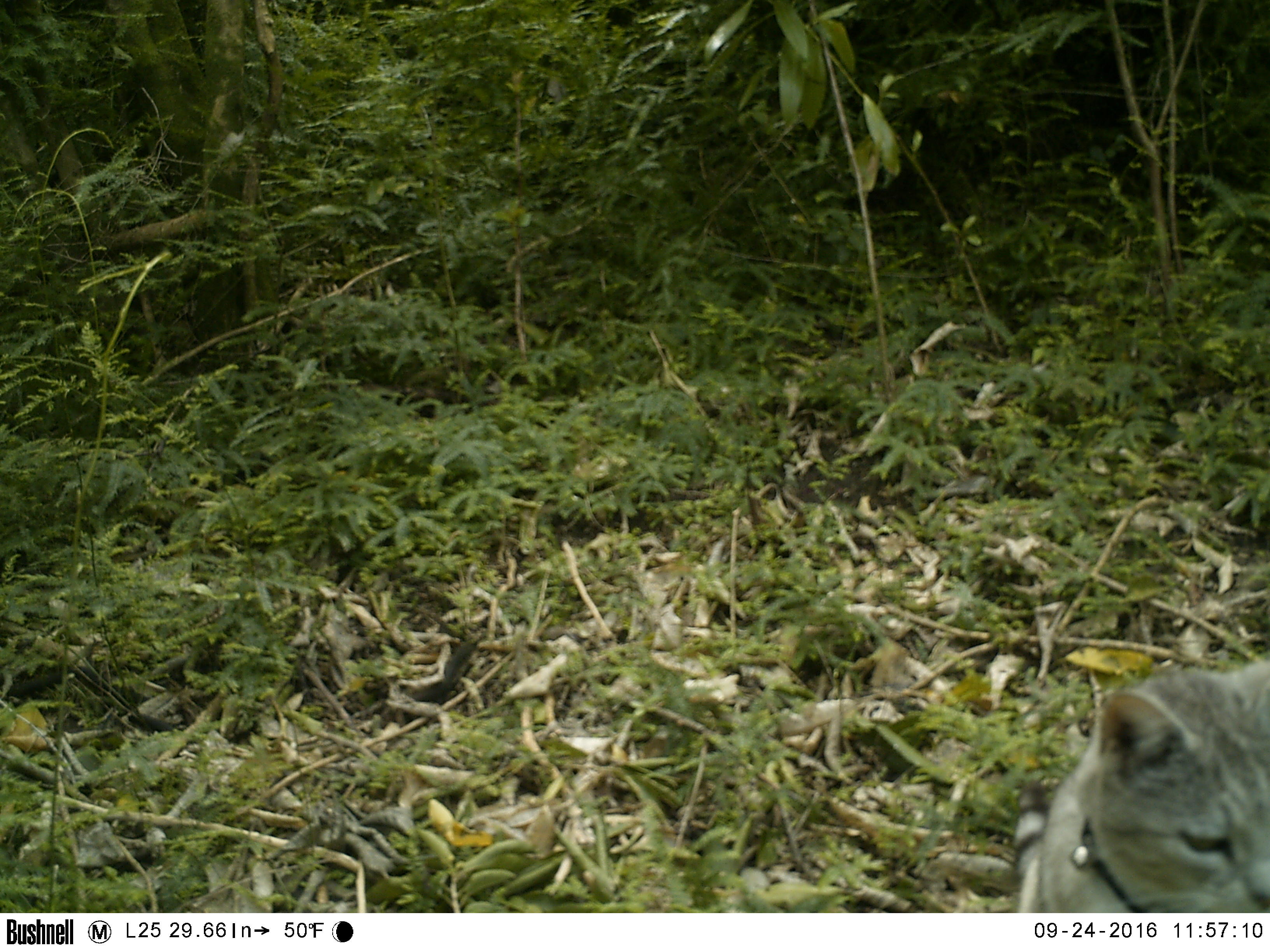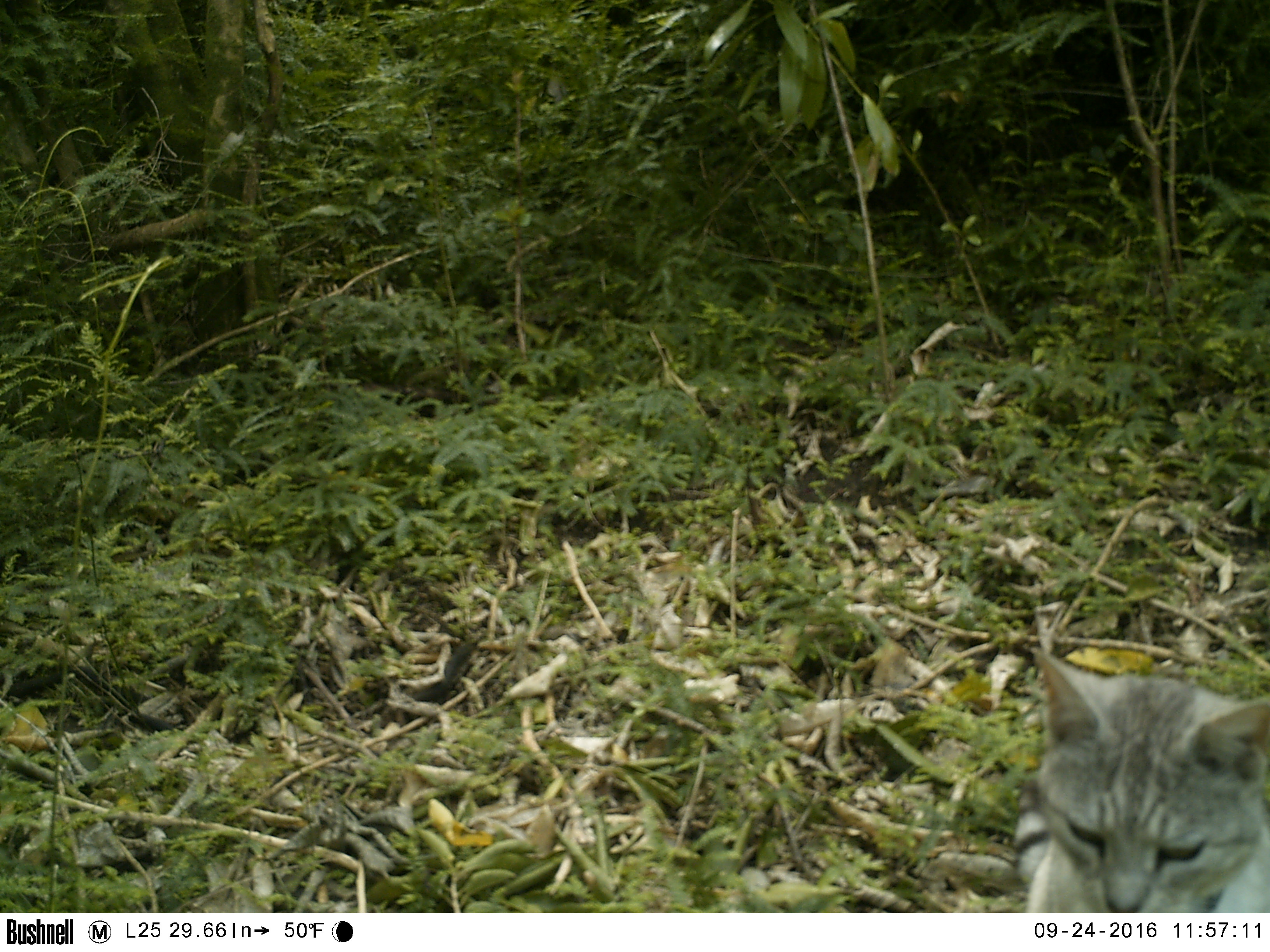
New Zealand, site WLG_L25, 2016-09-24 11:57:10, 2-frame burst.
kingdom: Animalia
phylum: Chordata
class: Mammalia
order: Carnivora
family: Felidae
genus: Felis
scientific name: Felis catus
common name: domestic cat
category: cat